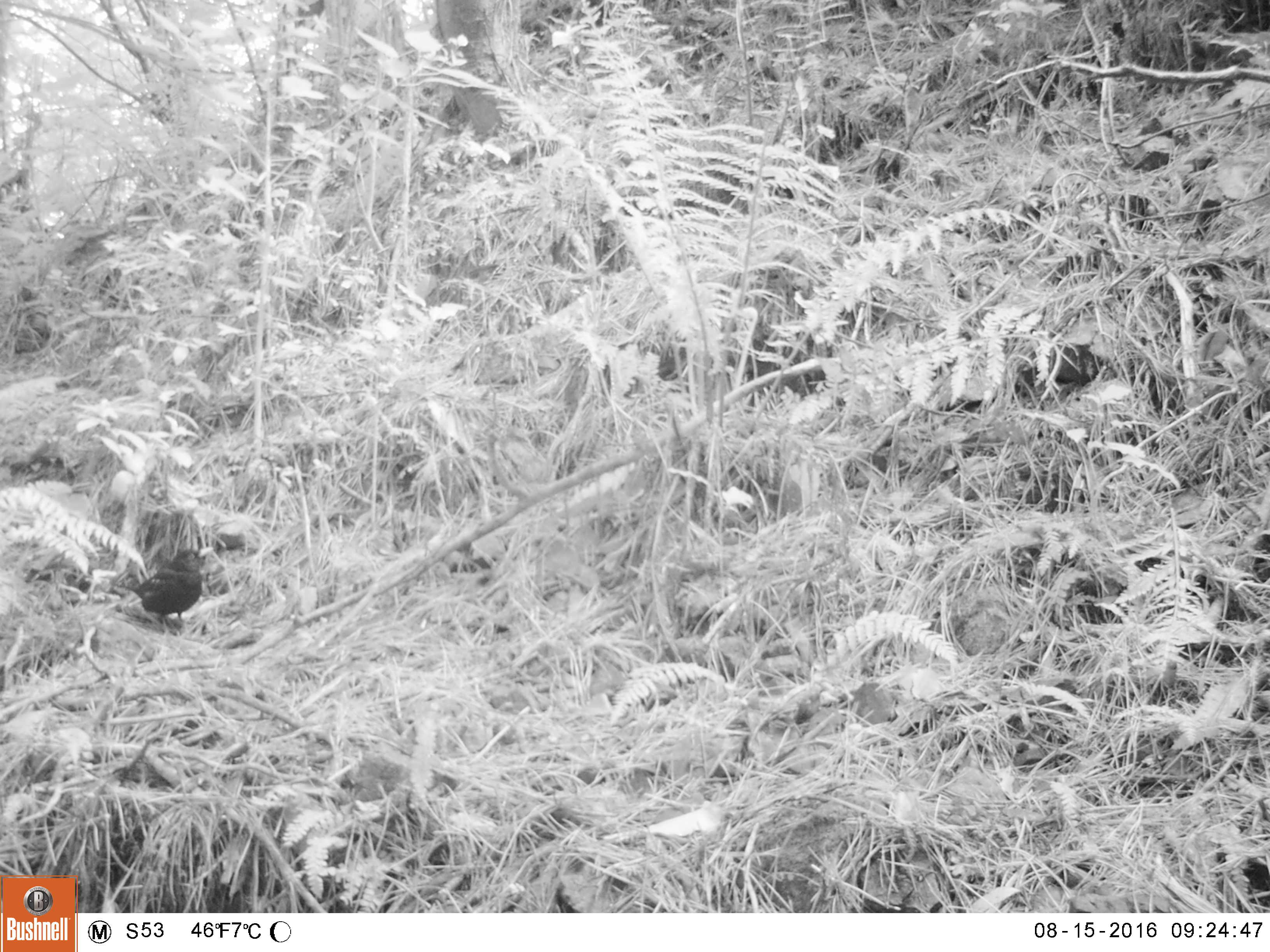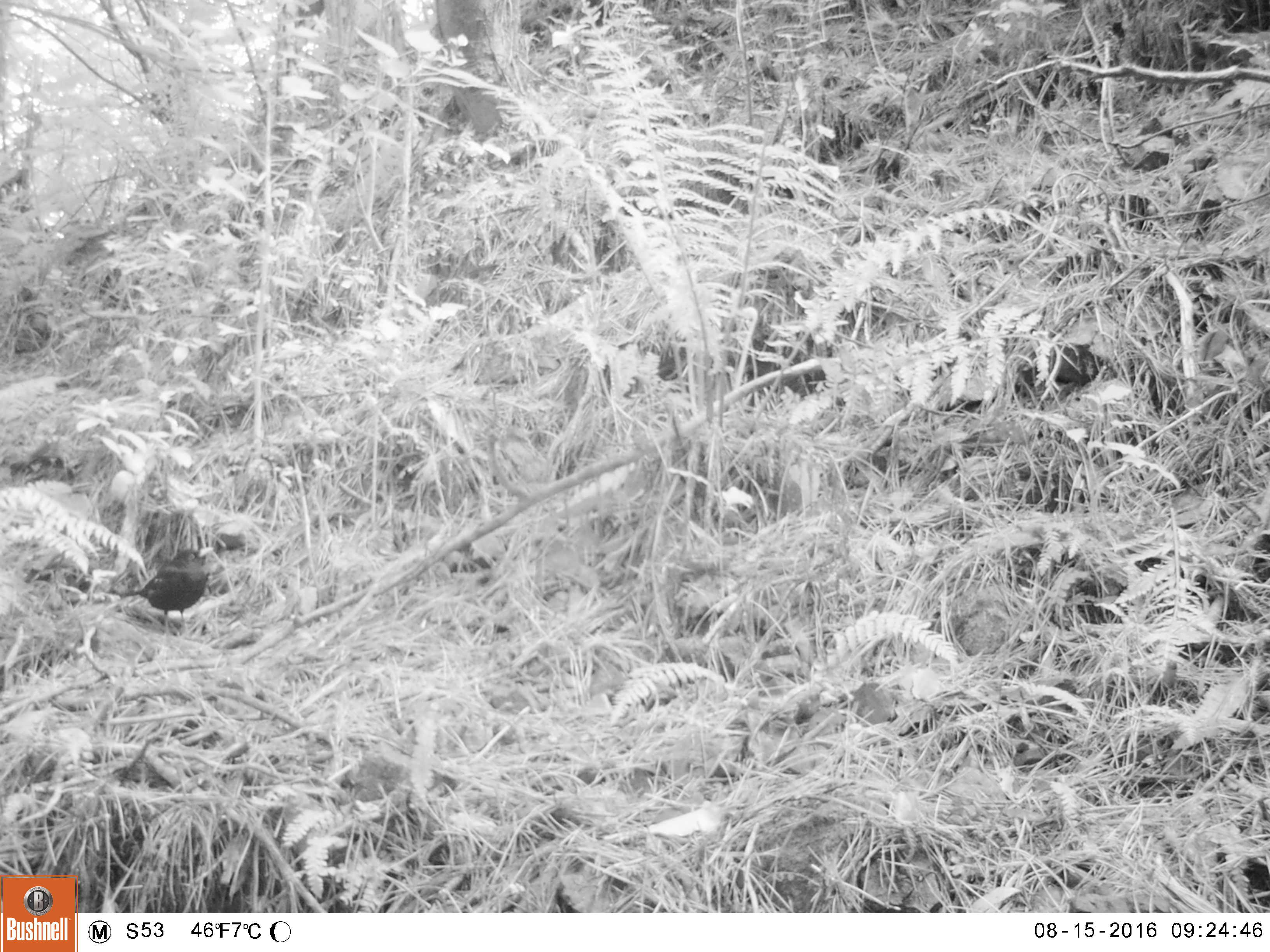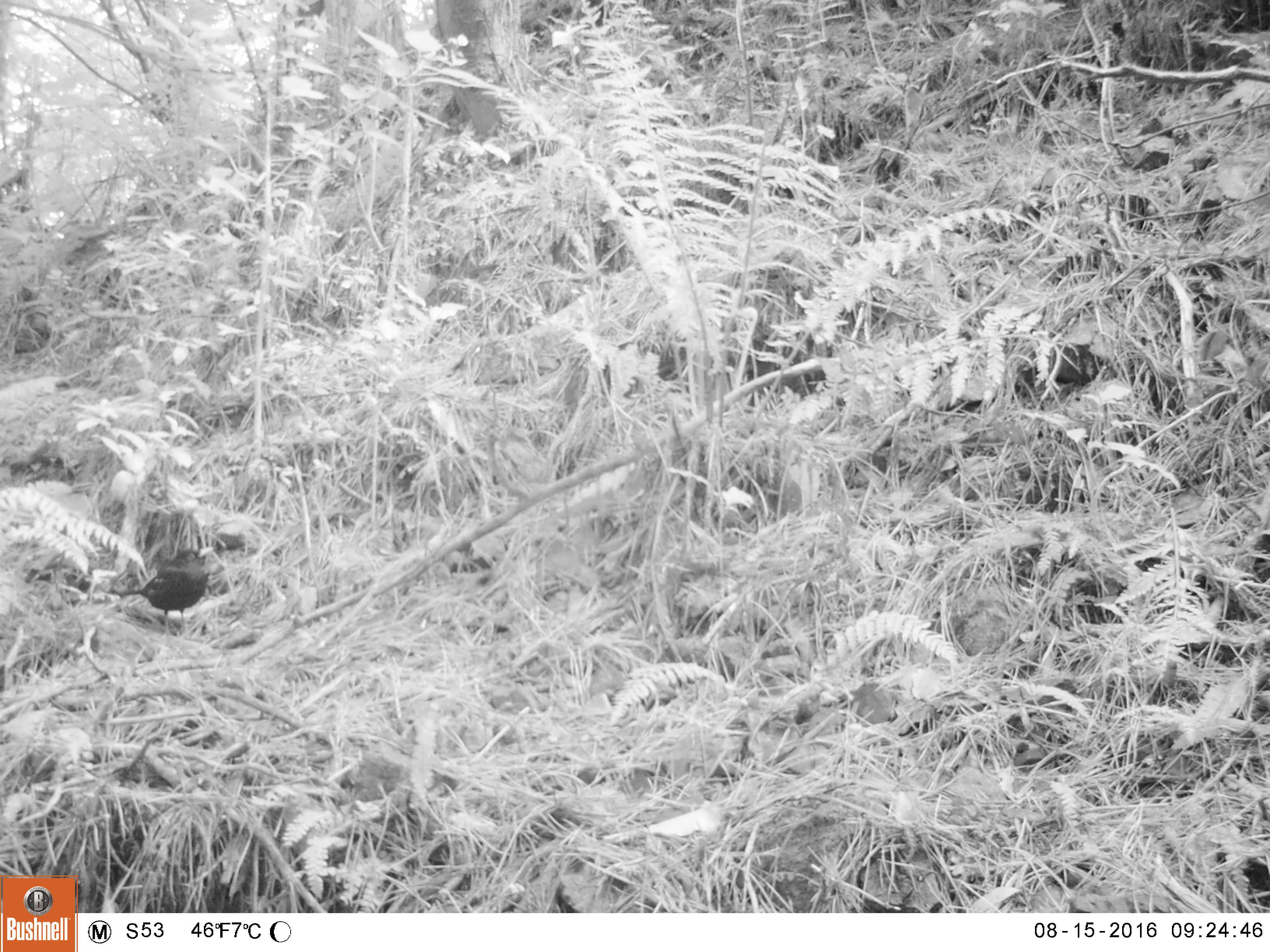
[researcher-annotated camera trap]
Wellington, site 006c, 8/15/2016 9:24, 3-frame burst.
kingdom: Animalia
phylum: Chordata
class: Aves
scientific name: Aves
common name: bird